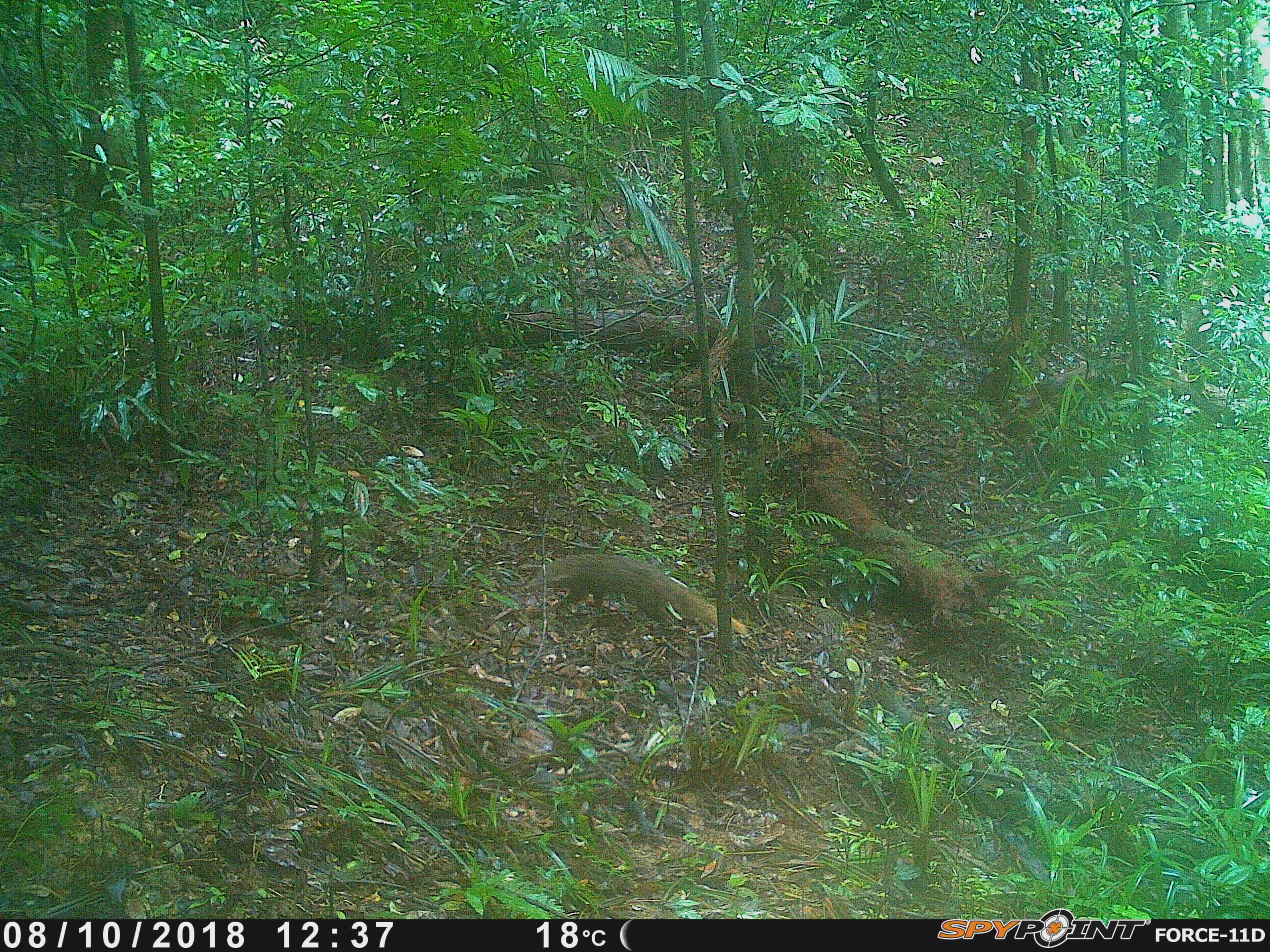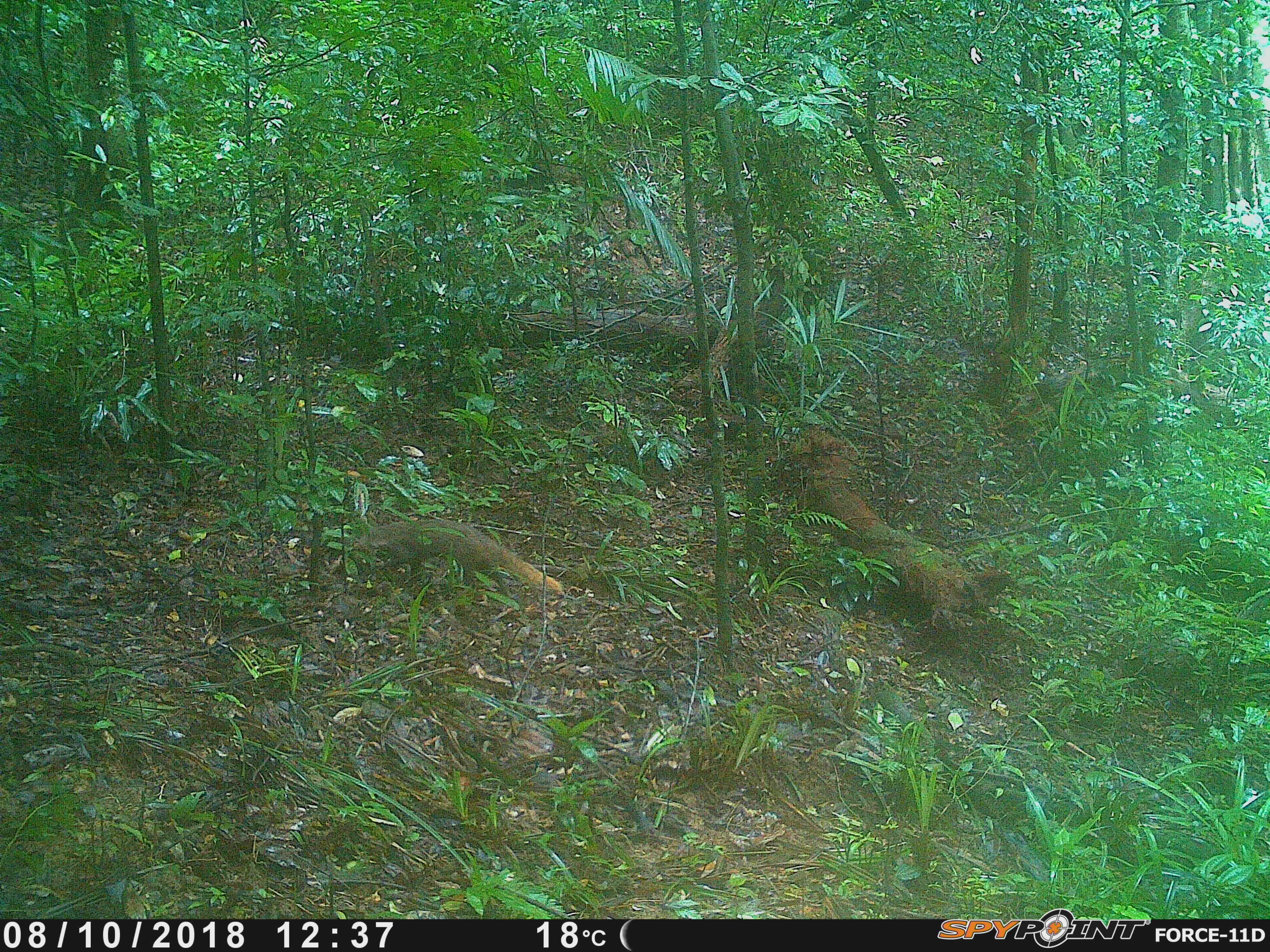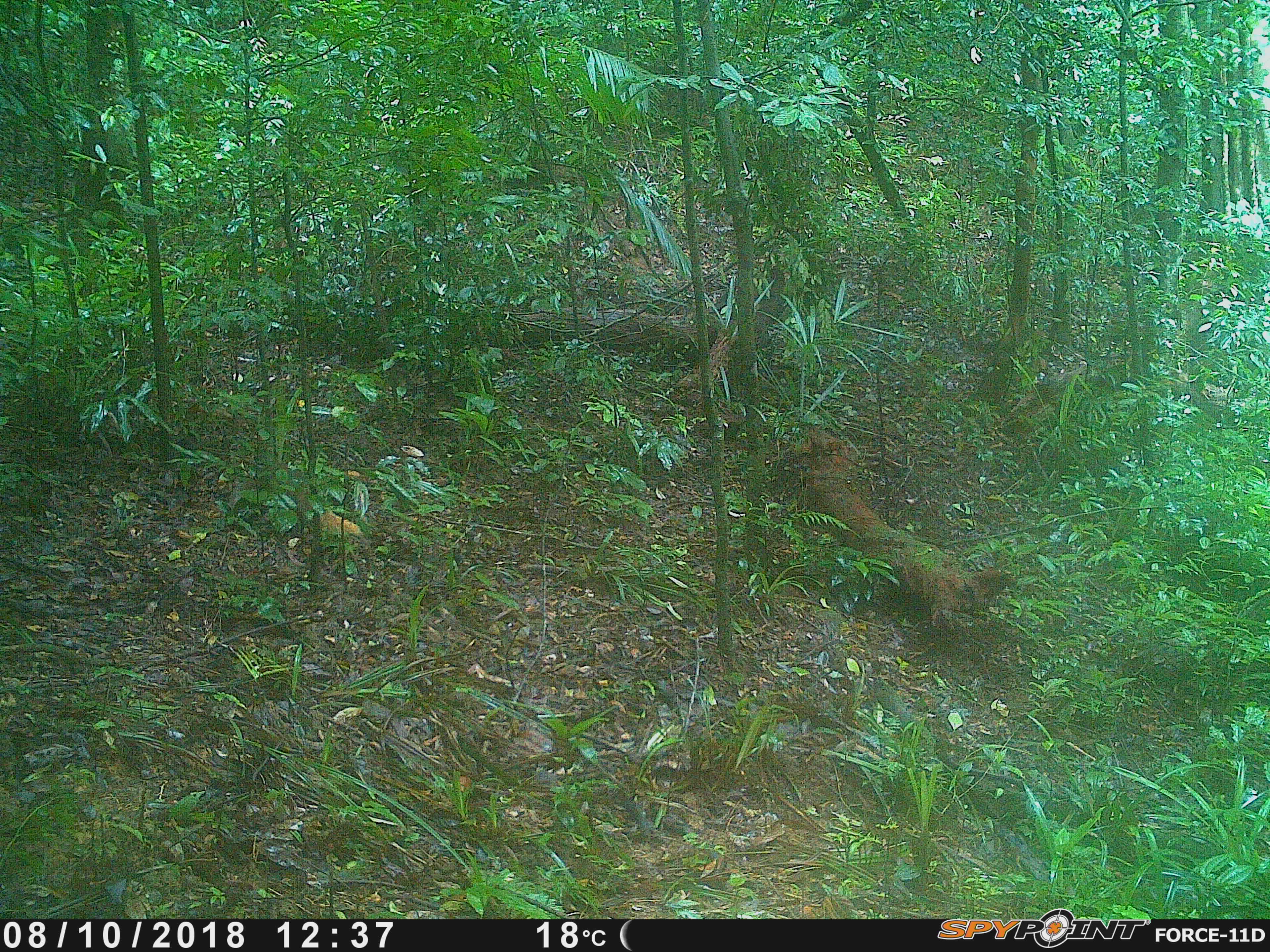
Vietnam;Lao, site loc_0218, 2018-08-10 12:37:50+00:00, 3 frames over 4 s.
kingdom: Animalia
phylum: Chordata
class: Mammalia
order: Carnivora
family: Herpestidae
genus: Urva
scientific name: Urva urva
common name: crab-eating mongoose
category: crab eating mongoose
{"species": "crab eating mongoose (crab-eating mongoose) (Urva urva)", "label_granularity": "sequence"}